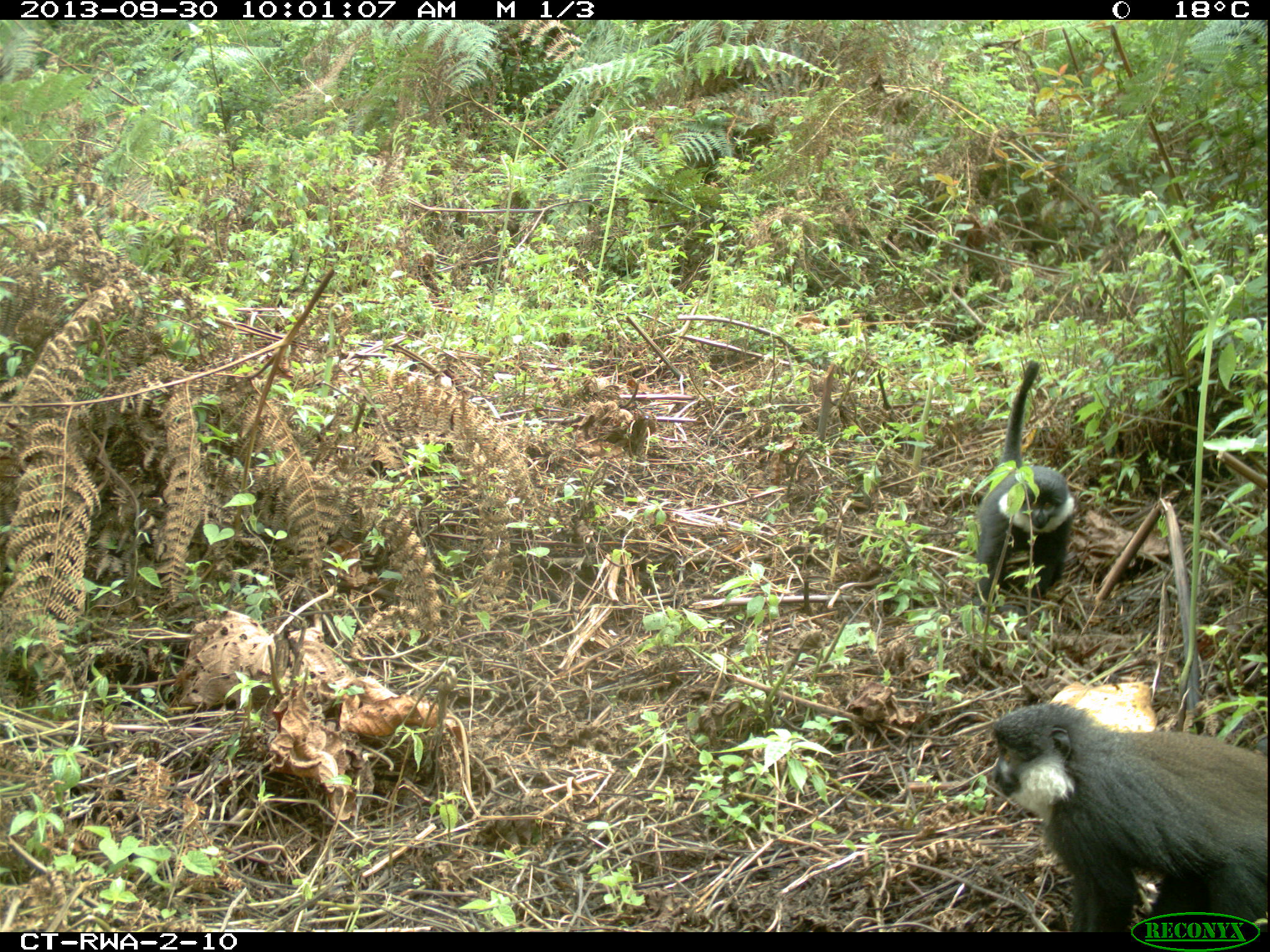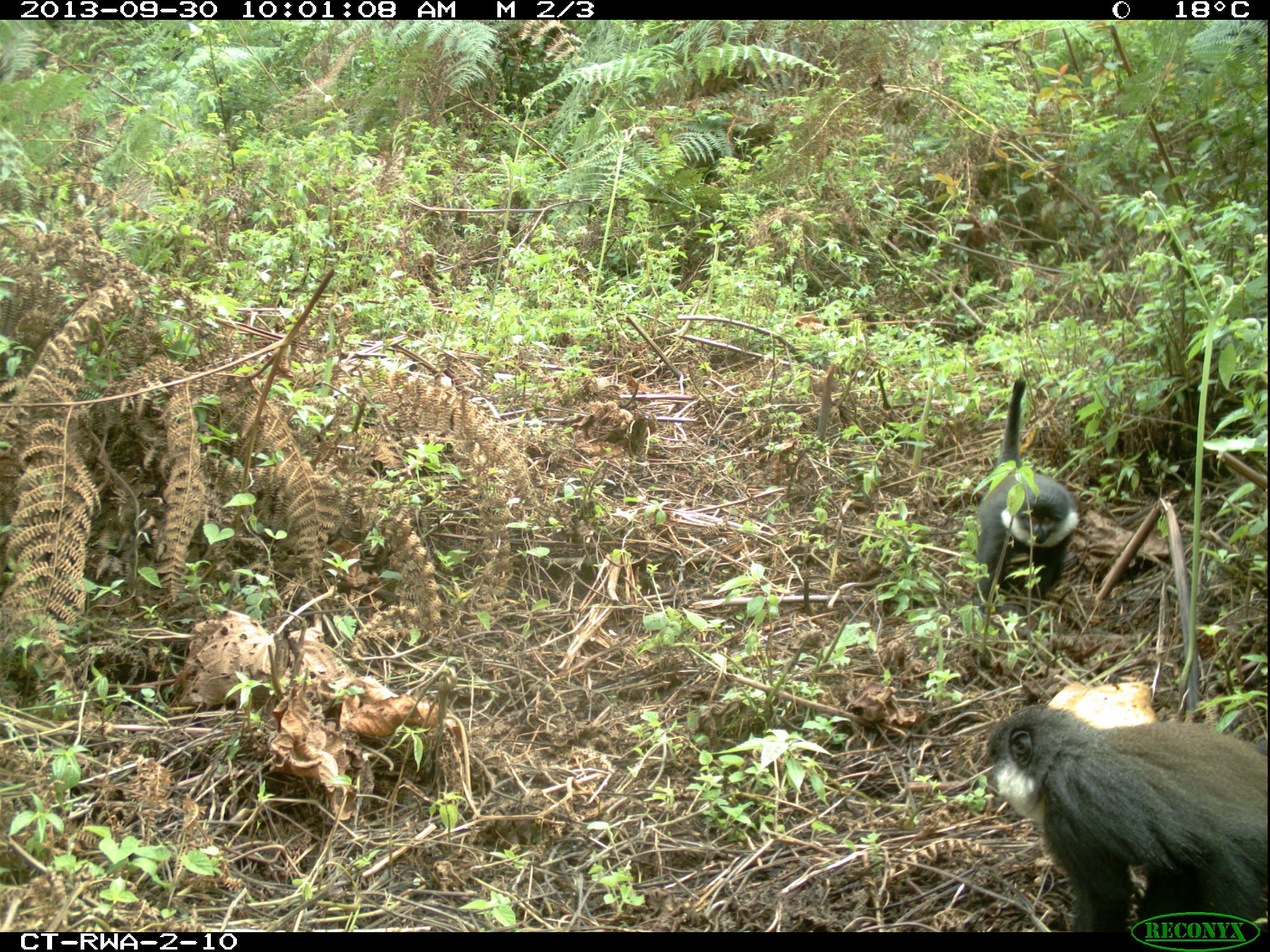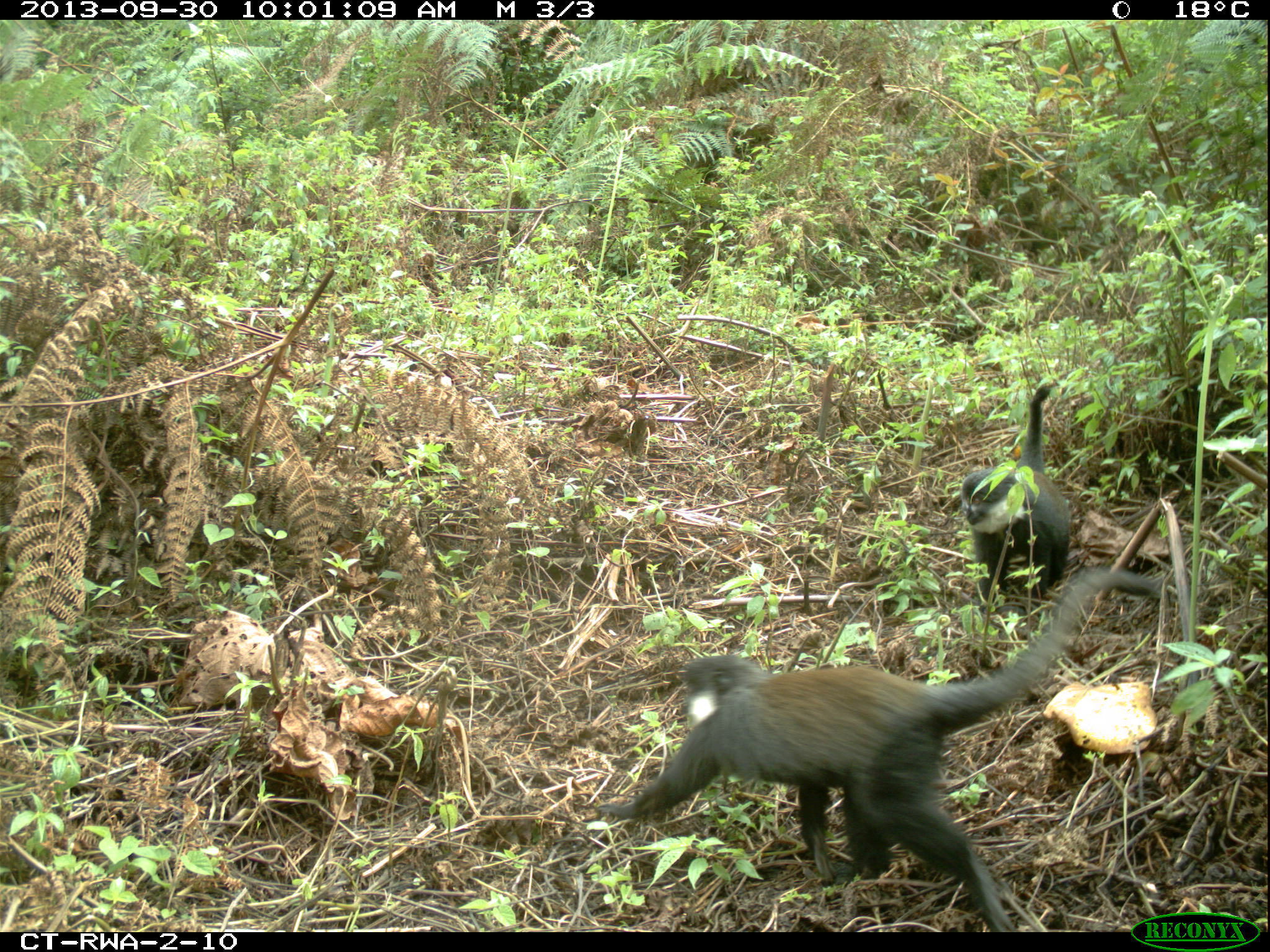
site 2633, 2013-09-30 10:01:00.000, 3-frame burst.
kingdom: Animalia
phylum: Chordata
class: Mammalia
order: Primates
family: Cercopithecidae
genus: Allochrocebus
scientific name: Allochrocebus lhoesti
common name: l'hoest's monkey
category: cercopithecus lhoesti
Cercopithecus lhoesti (l'hoest's monkey) (Allochrocebus lhoesti), count 2.